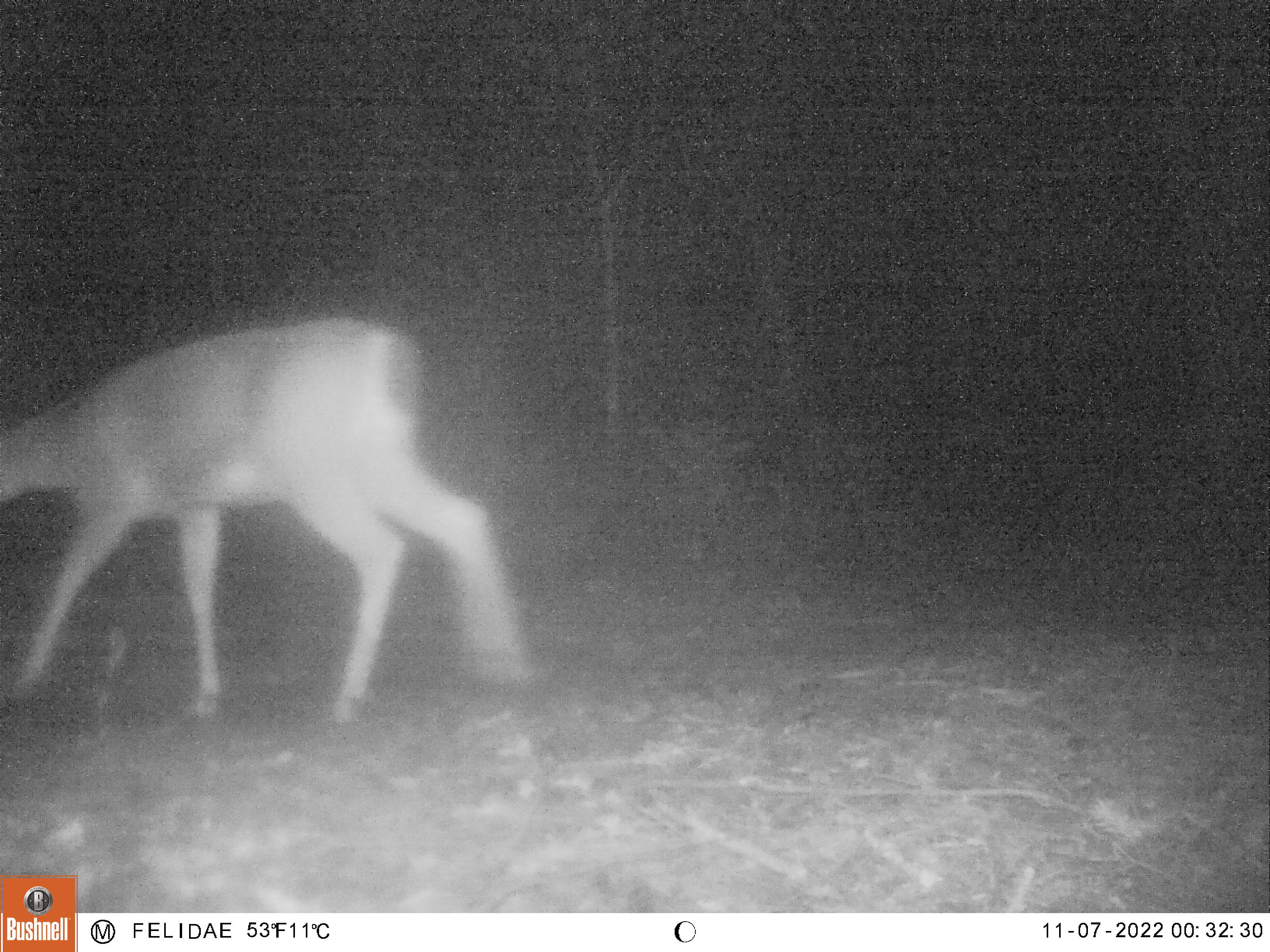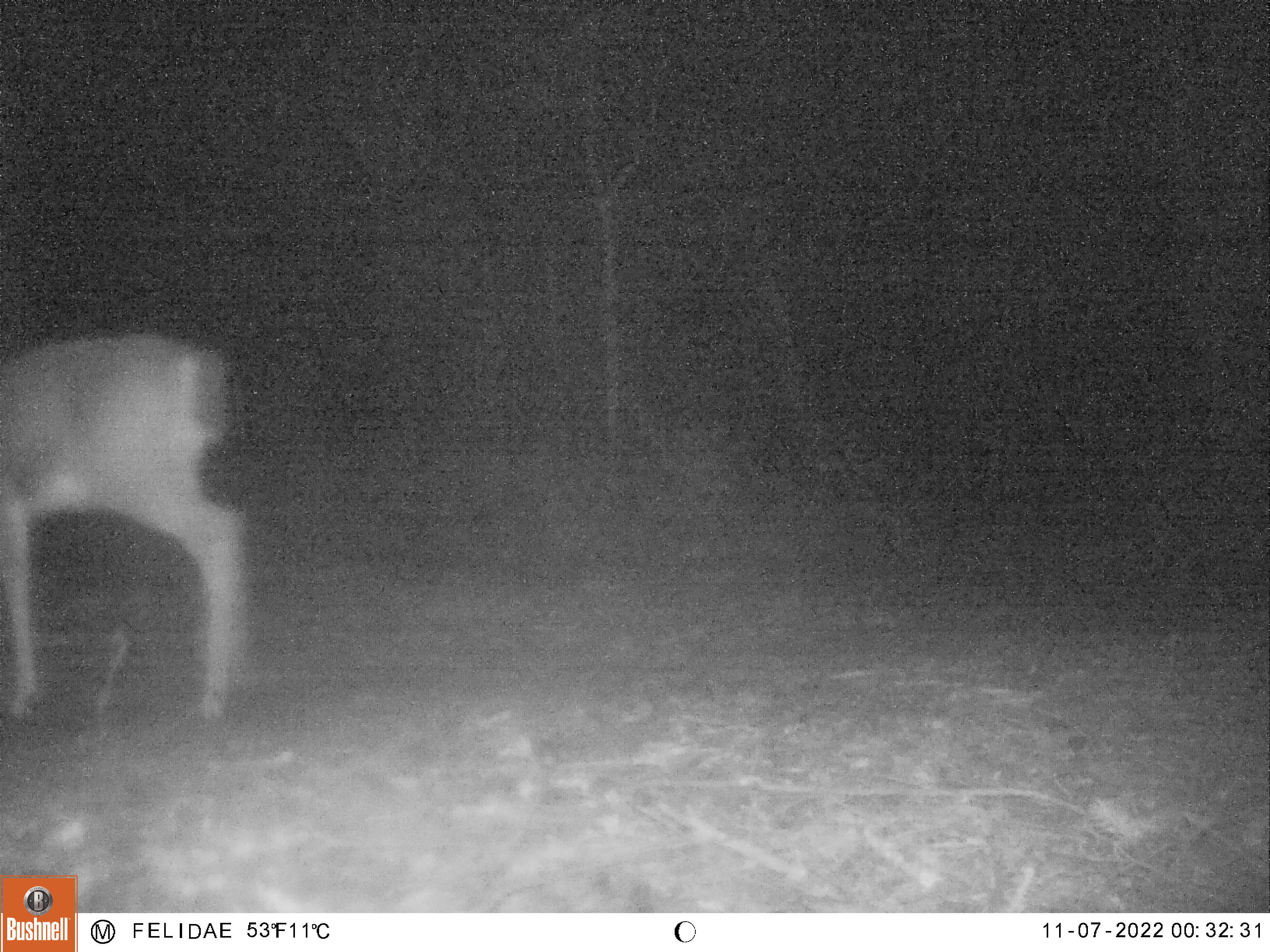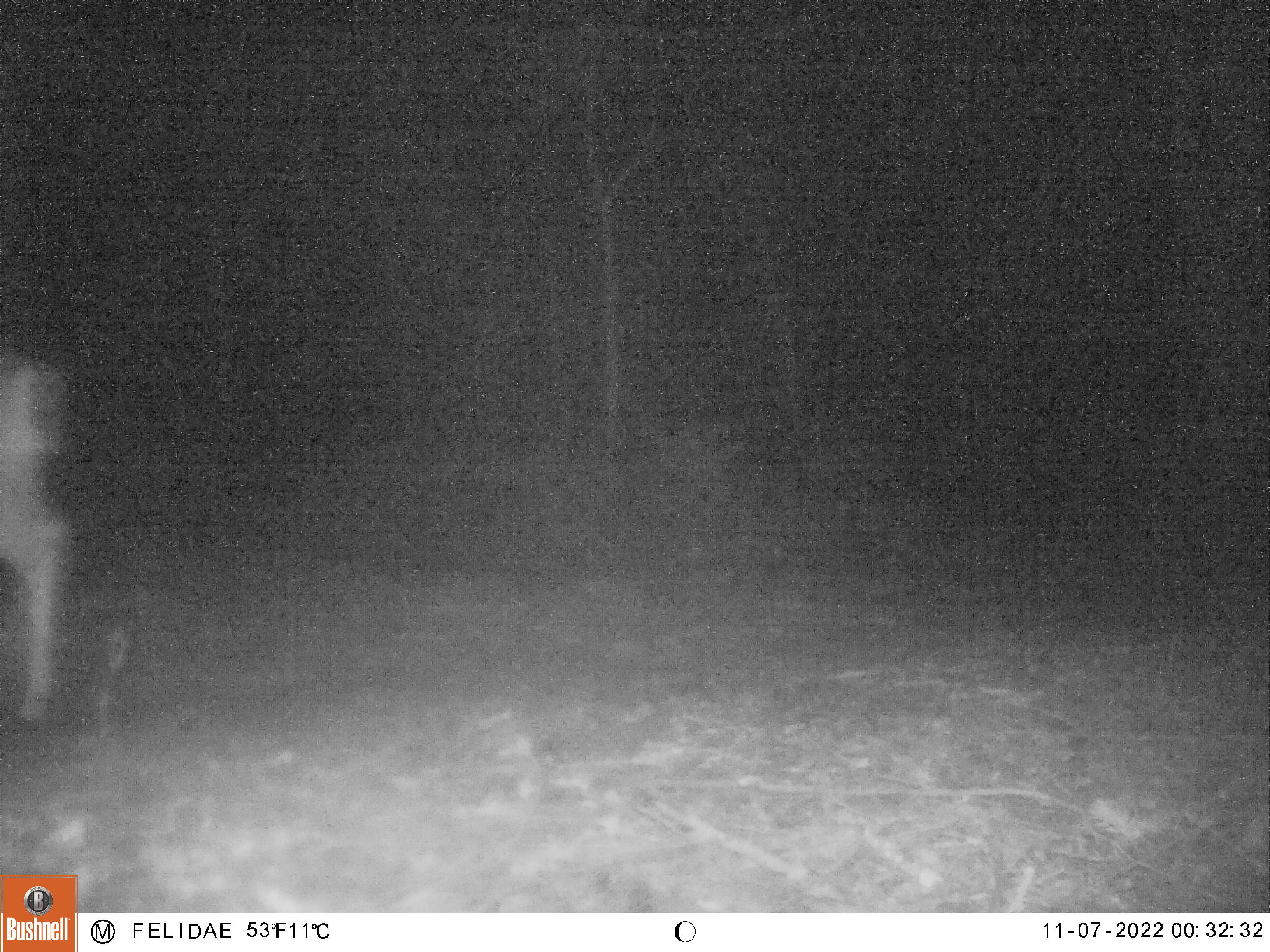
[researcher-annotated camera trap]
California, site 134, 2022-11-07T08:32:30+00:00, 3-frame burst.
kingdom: Animalia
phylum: Chordata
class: Mammalia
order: Artiodactyla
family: Cervidae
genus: Odocoileus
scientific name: Odocoileus hemionus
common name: mule deer